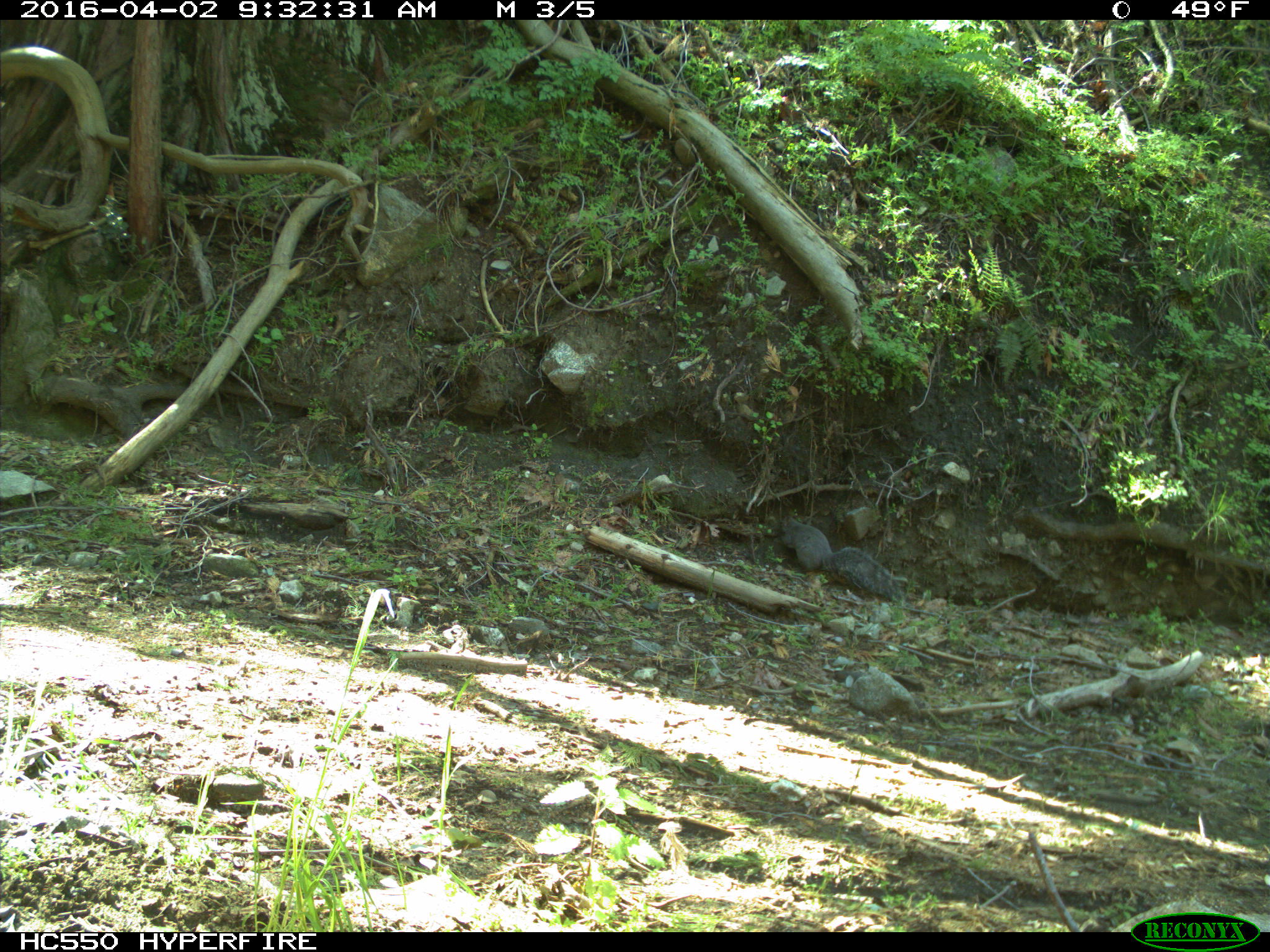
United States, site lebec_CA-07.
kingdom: Animalia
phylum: Chordata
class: Mammalia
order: Rodentia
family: Sciuridae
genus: Sciurus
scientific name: Sciurus carolinensis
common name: eastern gray squirrel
Sciurus carolinensis (eastern gray squirrel).